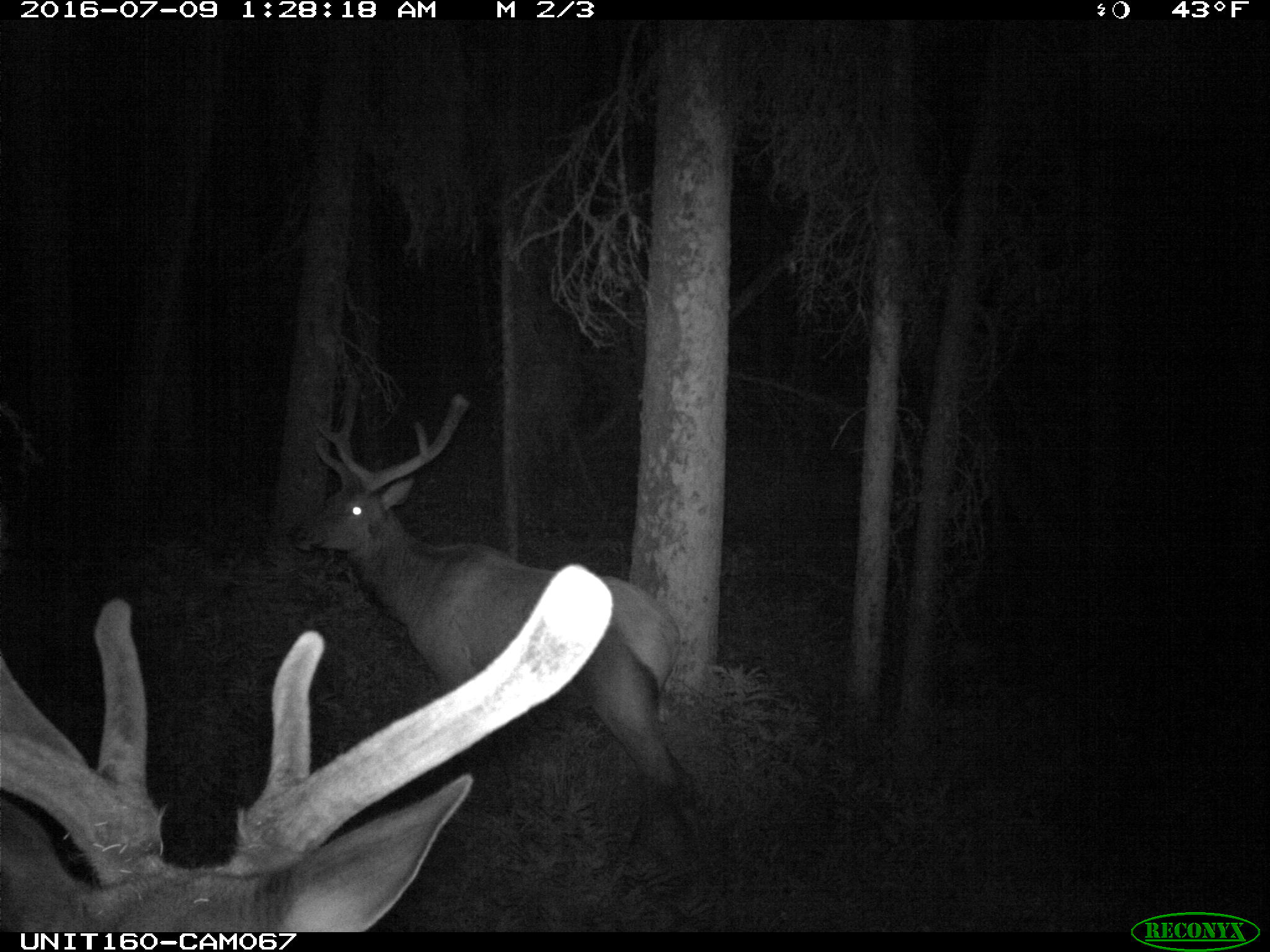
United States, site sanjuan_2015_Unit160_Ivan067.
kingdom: Animalia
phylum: Chordata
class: Mammalia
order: Artiodactyla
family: Cervidae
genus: Cervus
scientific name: Cervus elaphus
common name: red deer